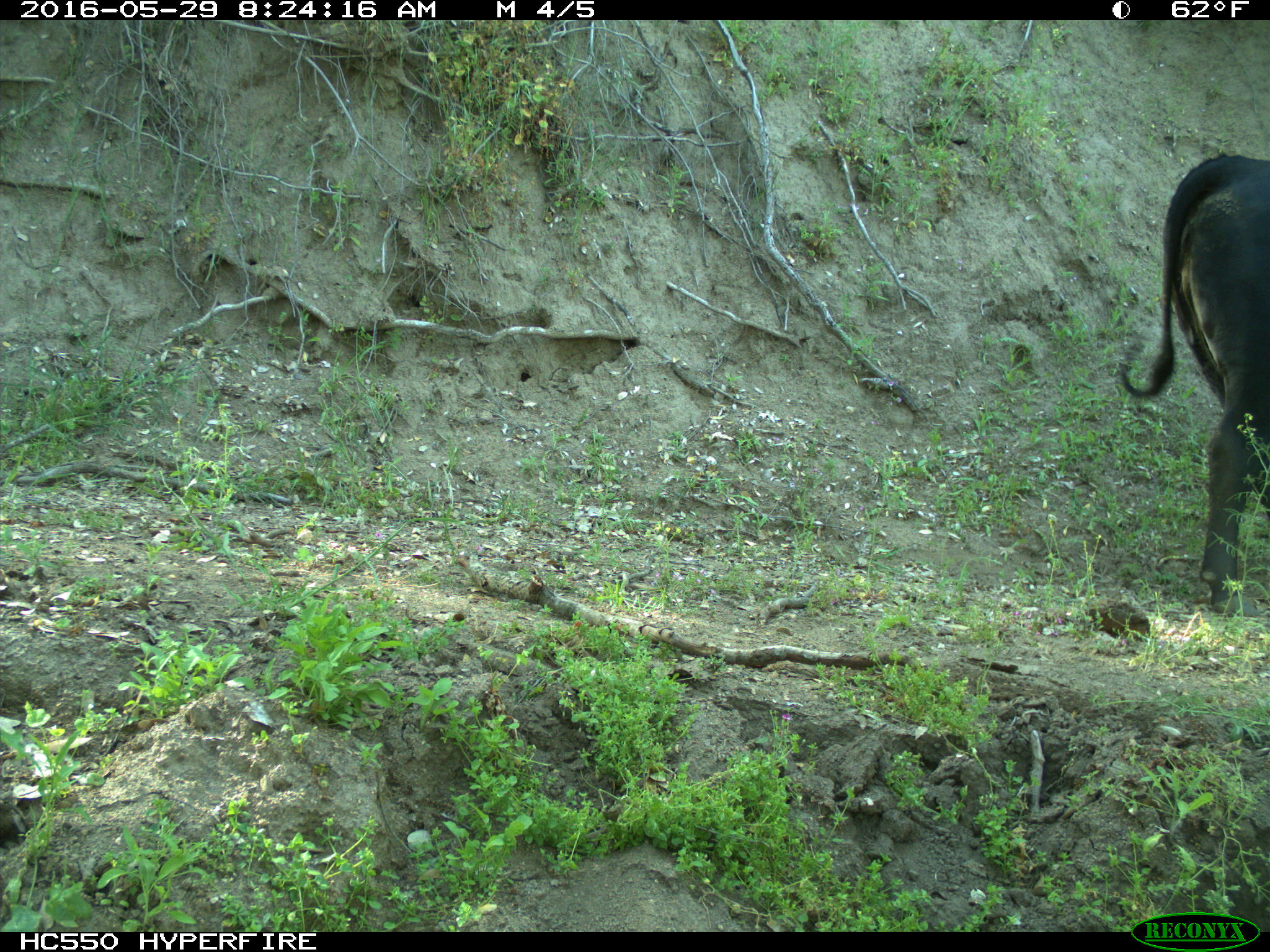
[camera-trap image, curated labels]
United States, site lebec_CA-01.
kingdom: Animalia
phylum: Chordata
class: Mammalia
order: Artiodactyla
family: Bovidae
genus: Bos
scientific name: Bos taurus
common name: domestic cow